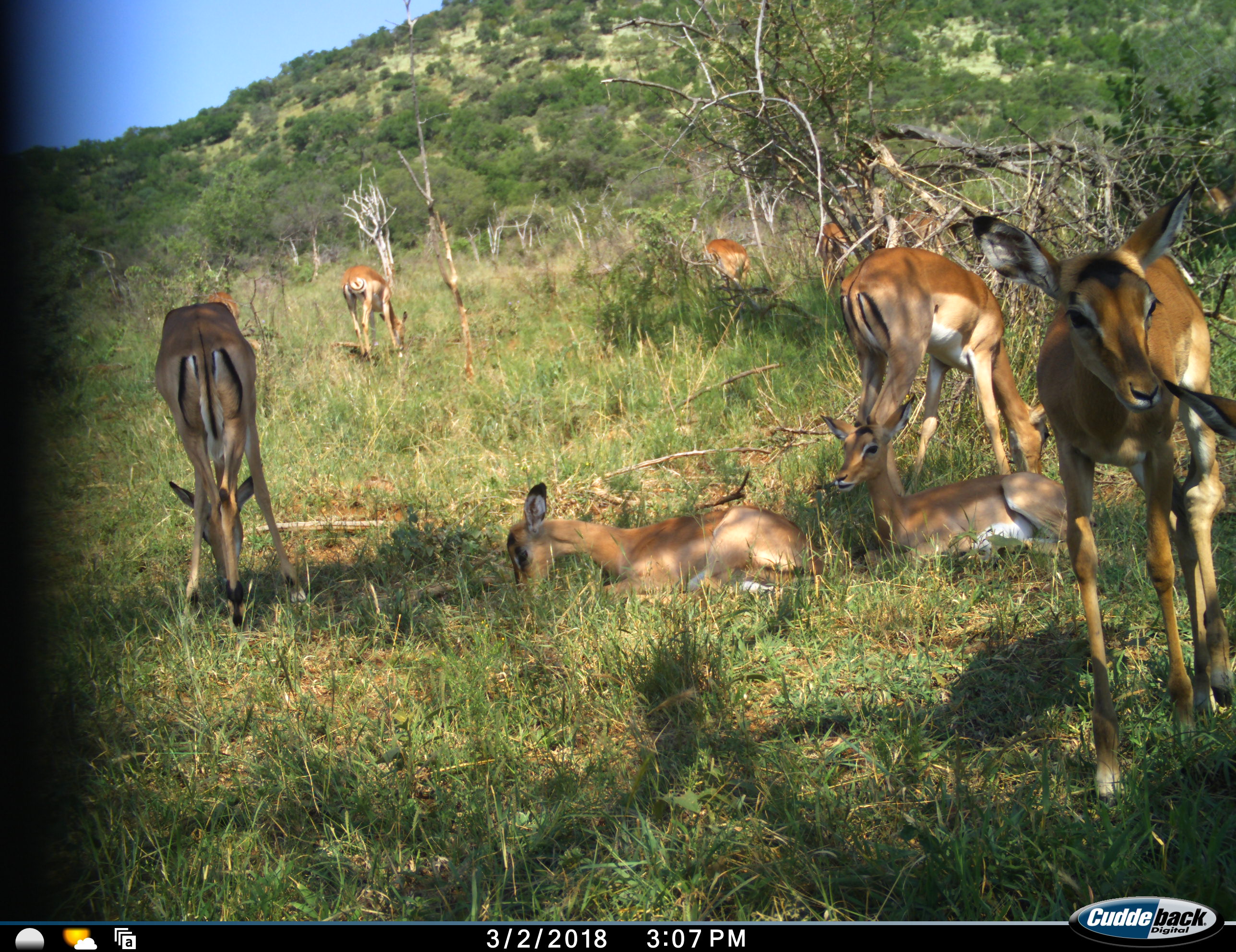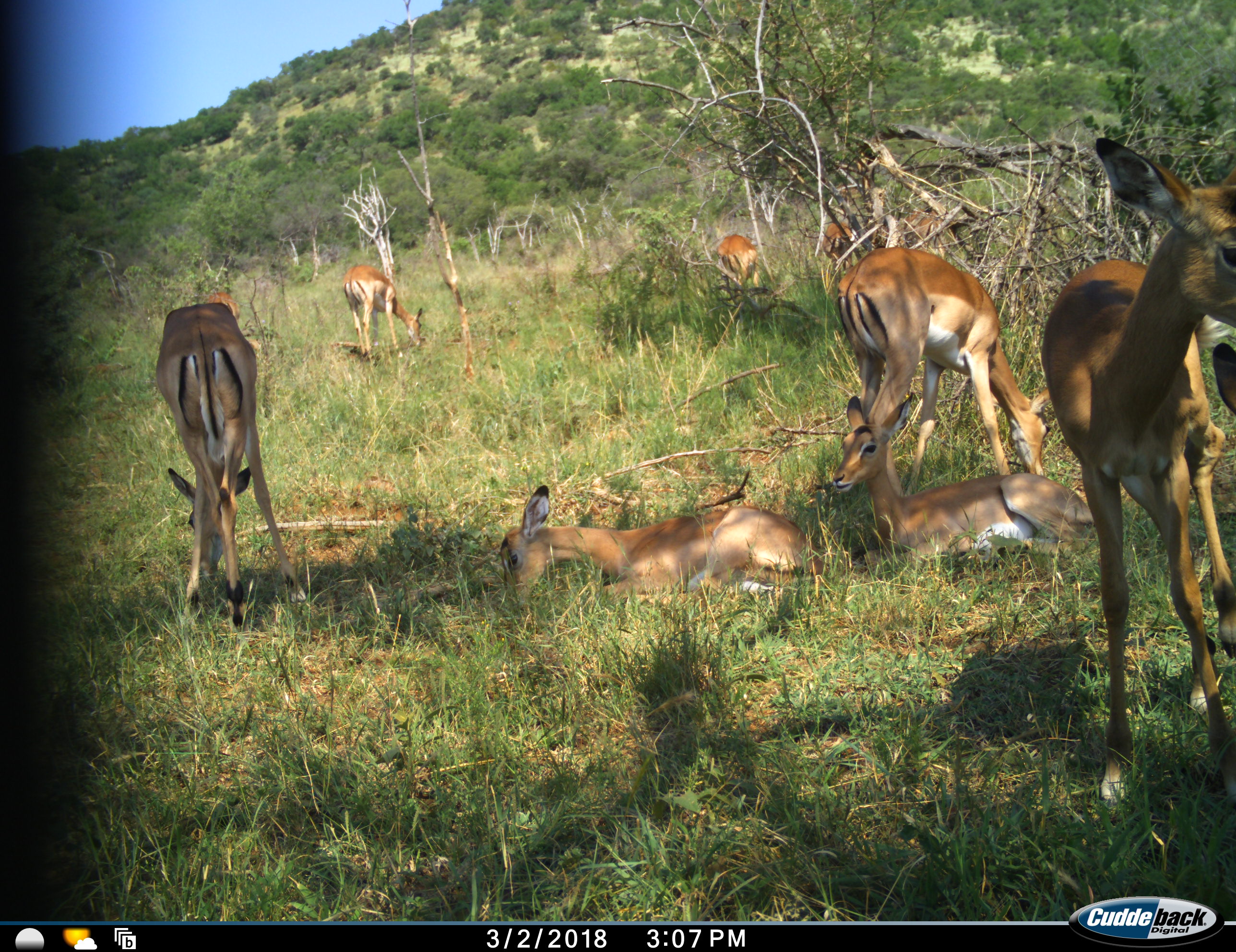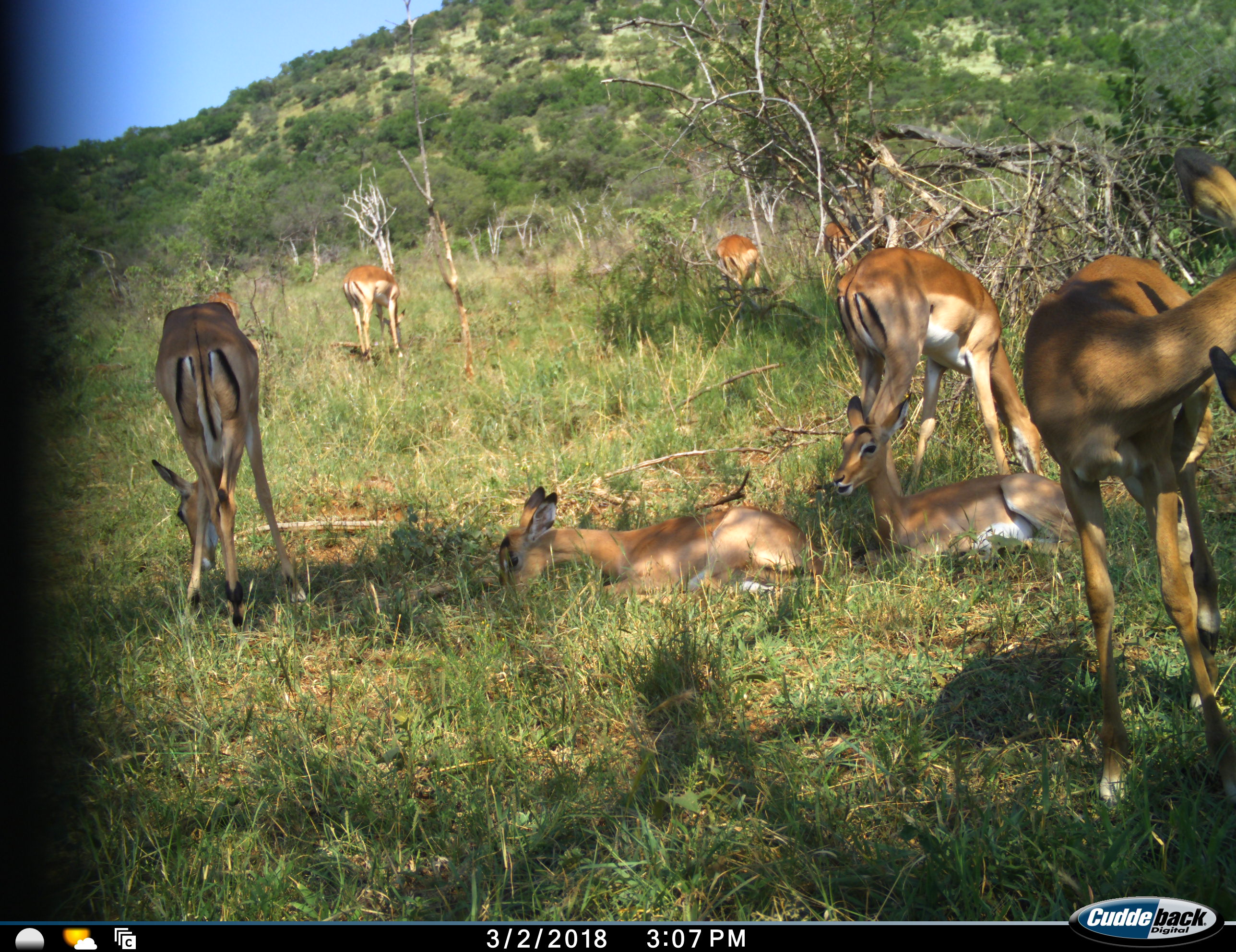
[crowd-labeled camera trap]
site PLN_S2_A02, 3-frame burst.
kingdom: Animalia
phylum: Chordata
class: Mammalia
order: Artiodactyla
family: Bovidae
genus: Aepyceros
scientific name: Aepyceros melampus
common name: impala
Impala (Aepyceros melampus), count 10. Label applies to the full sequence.